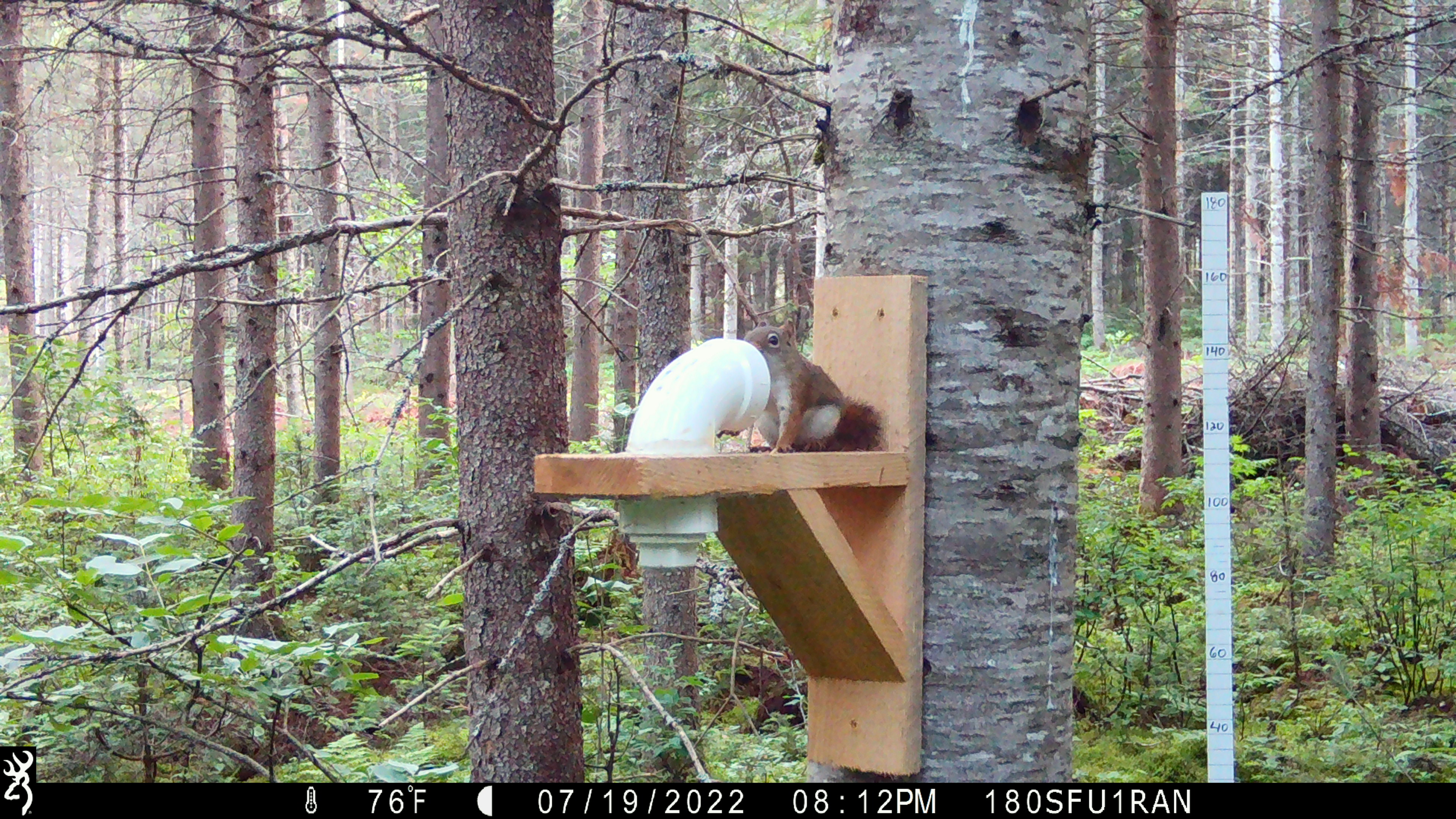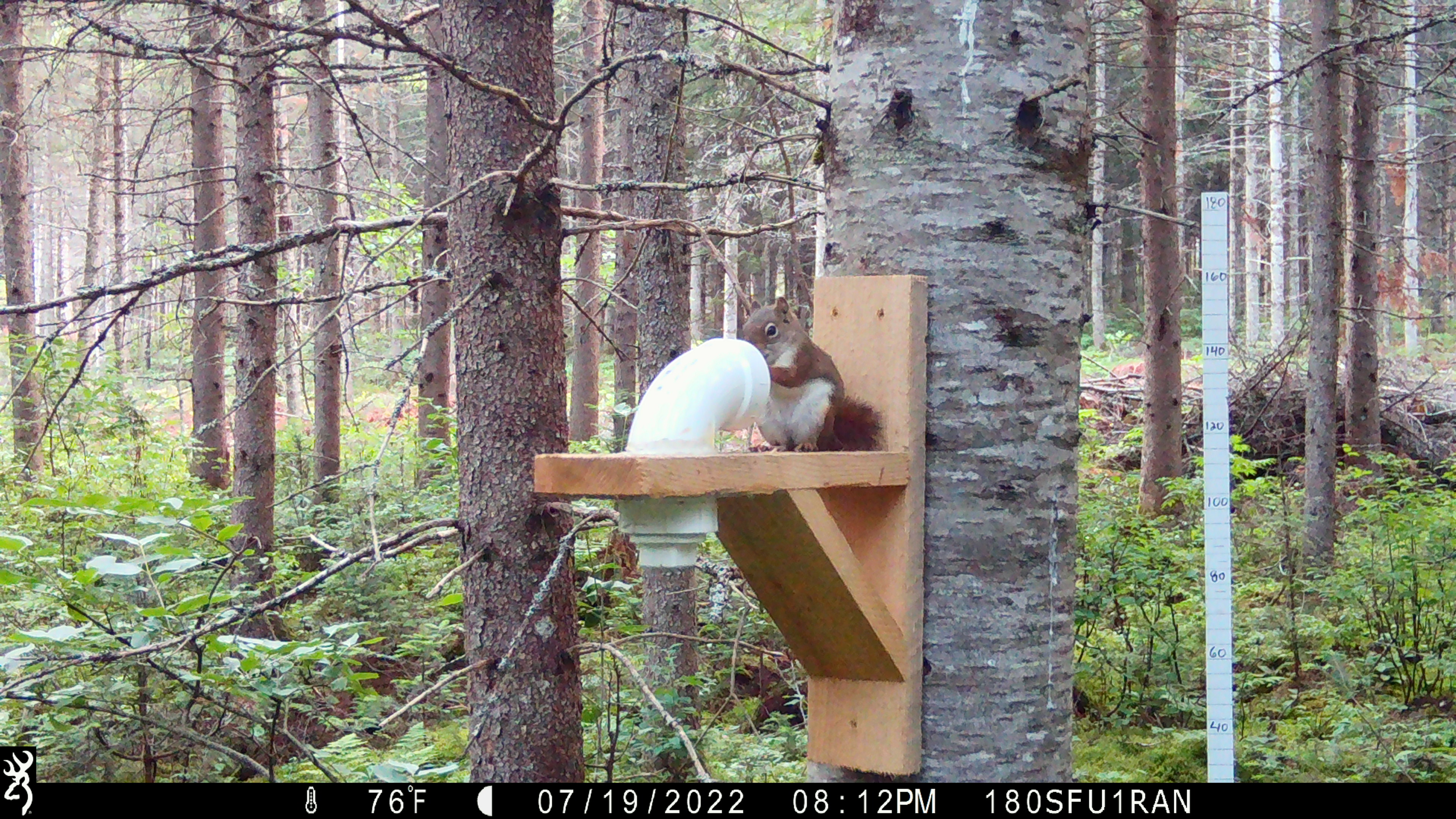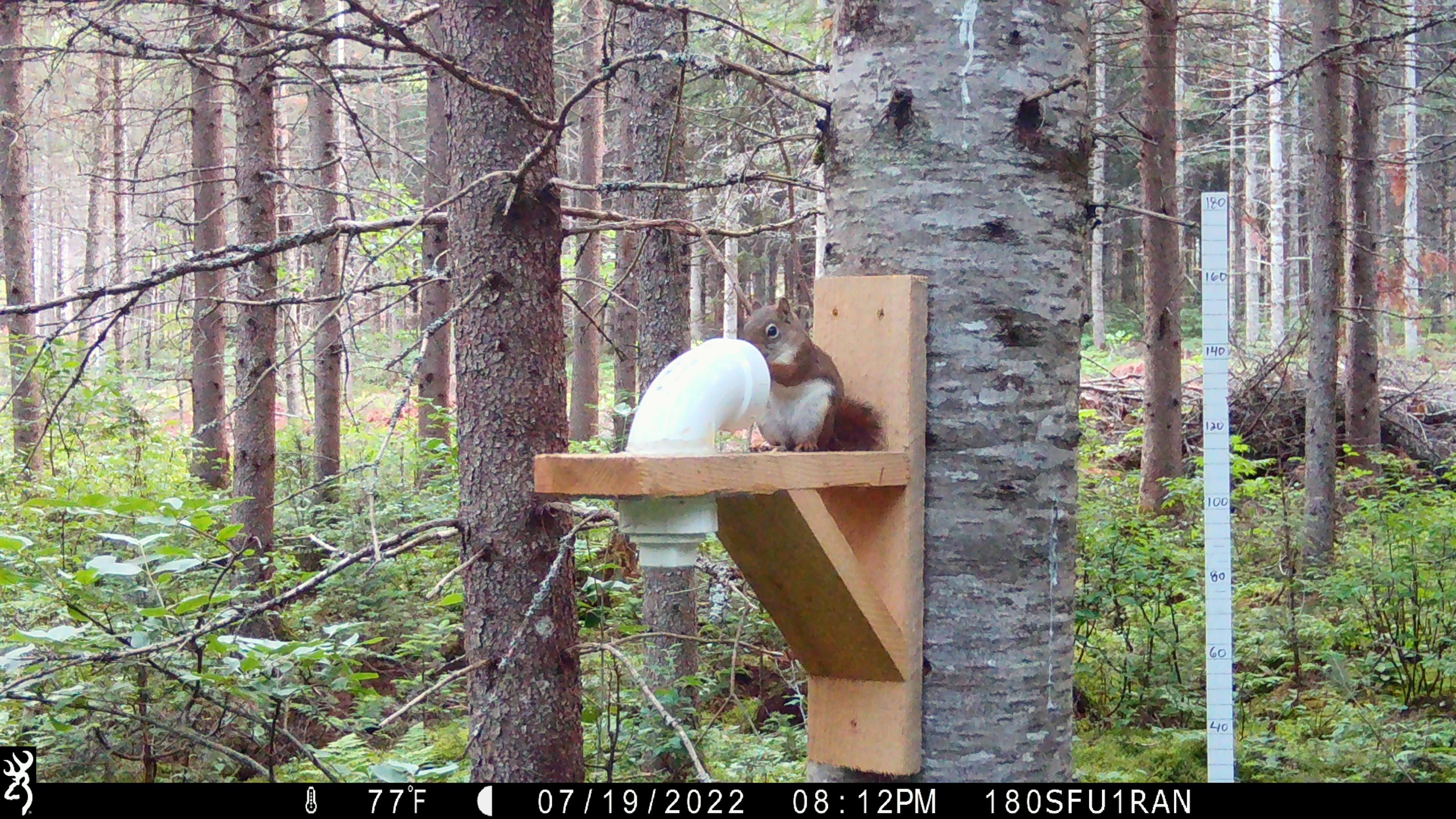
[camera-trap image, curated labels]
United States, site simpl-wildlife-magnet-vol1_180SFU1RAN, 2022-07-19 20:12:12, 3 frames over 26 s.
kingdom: Animalia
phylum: Chordata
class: Mammalia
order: Rodentia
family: Sciuridae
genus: Tamiasciurus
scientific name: Tamiasciurus hudsonicus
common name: red squirrel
Red squirrel (Tamiasciurus hudsonicus).